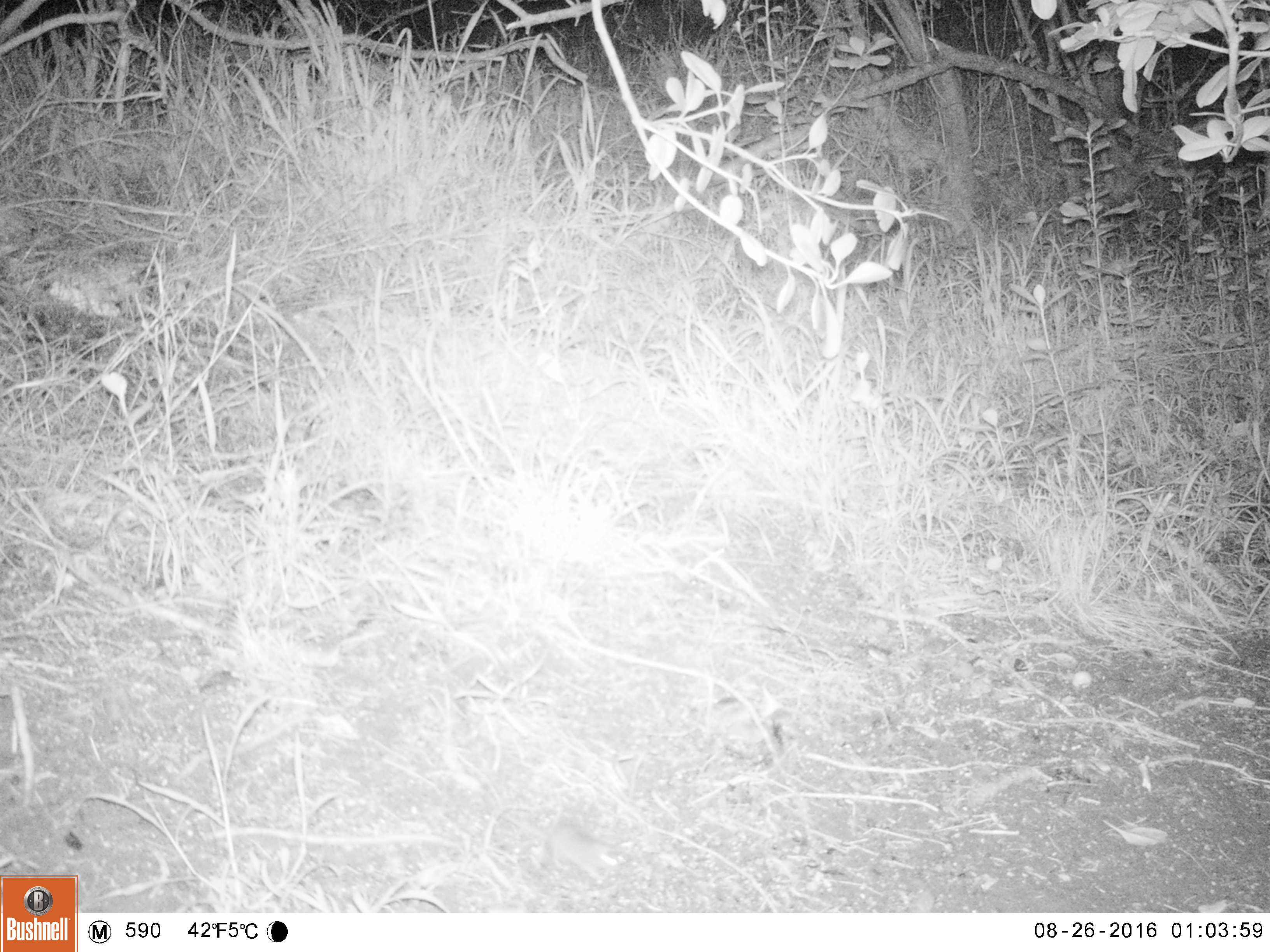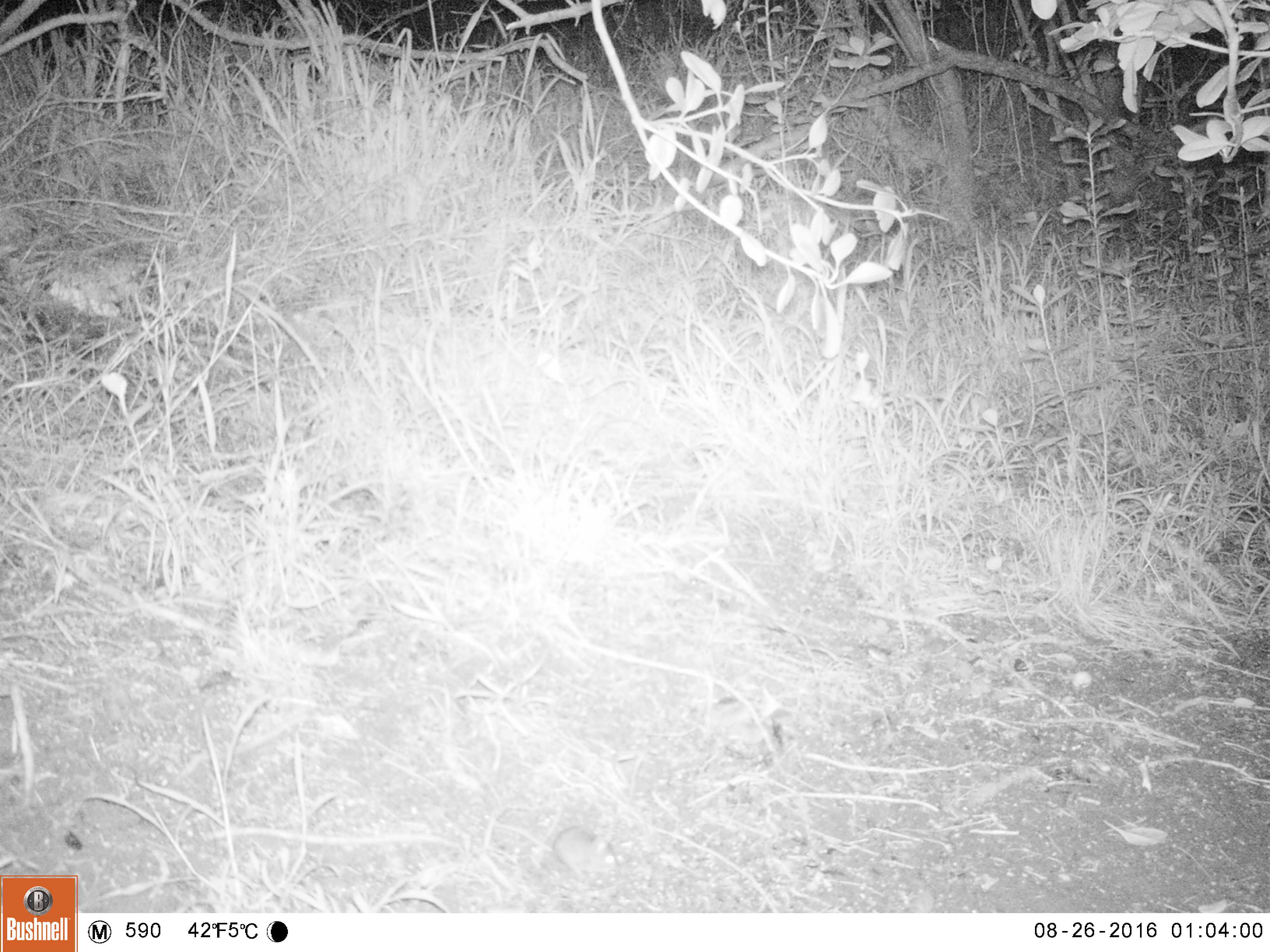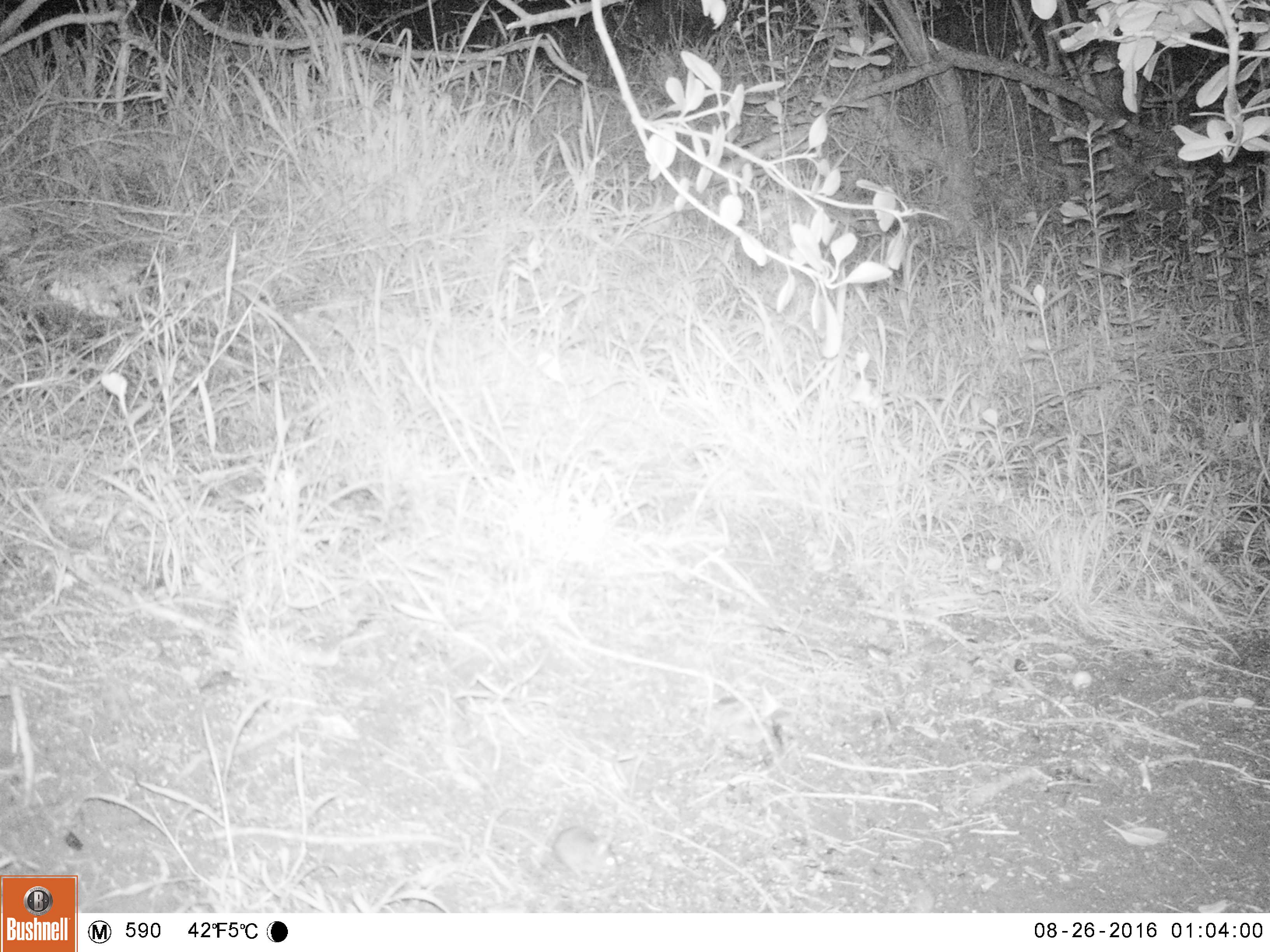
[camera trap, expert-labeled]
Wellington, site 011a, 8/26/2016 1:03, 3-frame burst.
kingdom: Animalia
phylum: Chordata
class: Mammalia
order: Rodentia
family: Muridae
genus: Mus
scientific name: Mus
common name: mouse